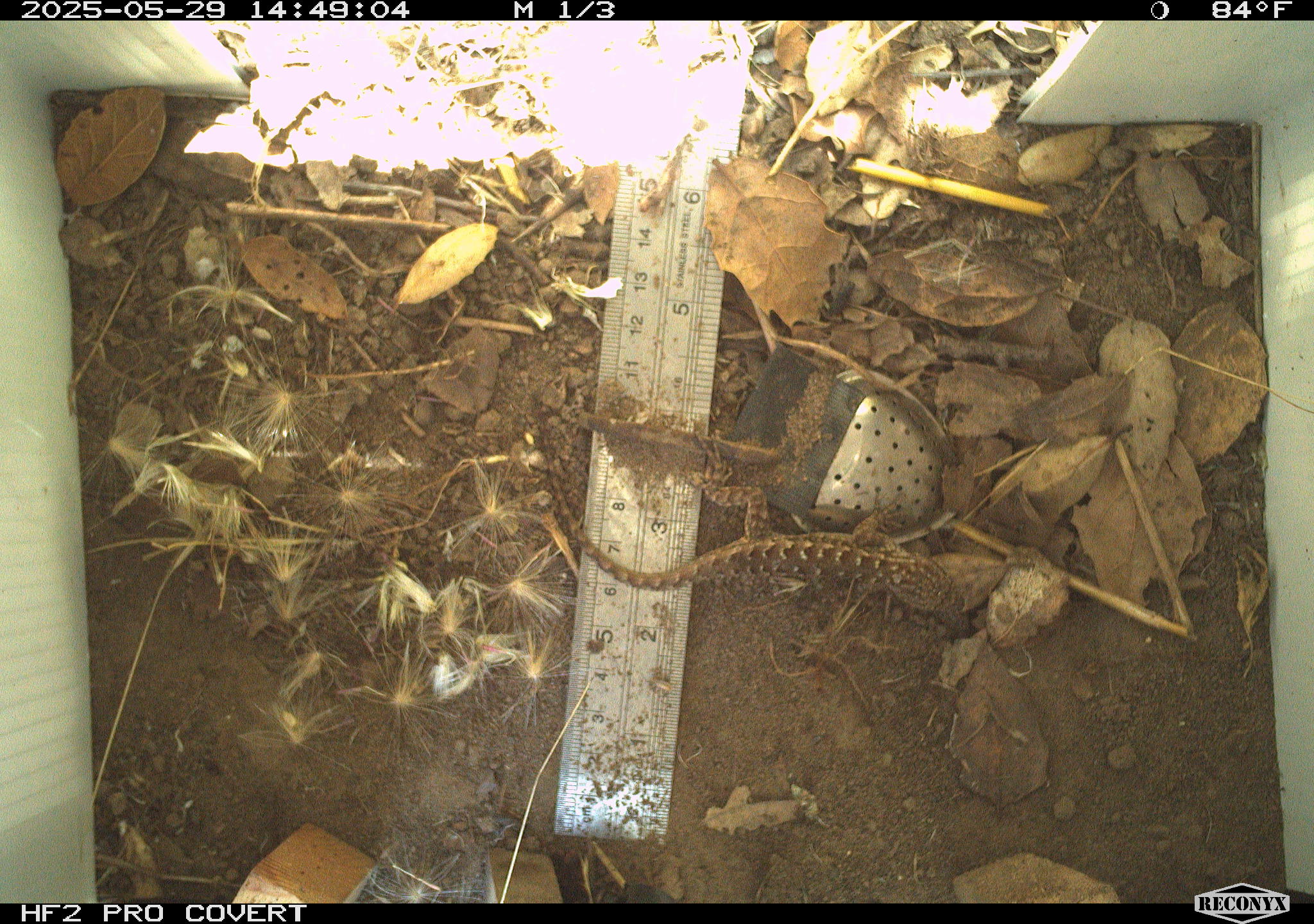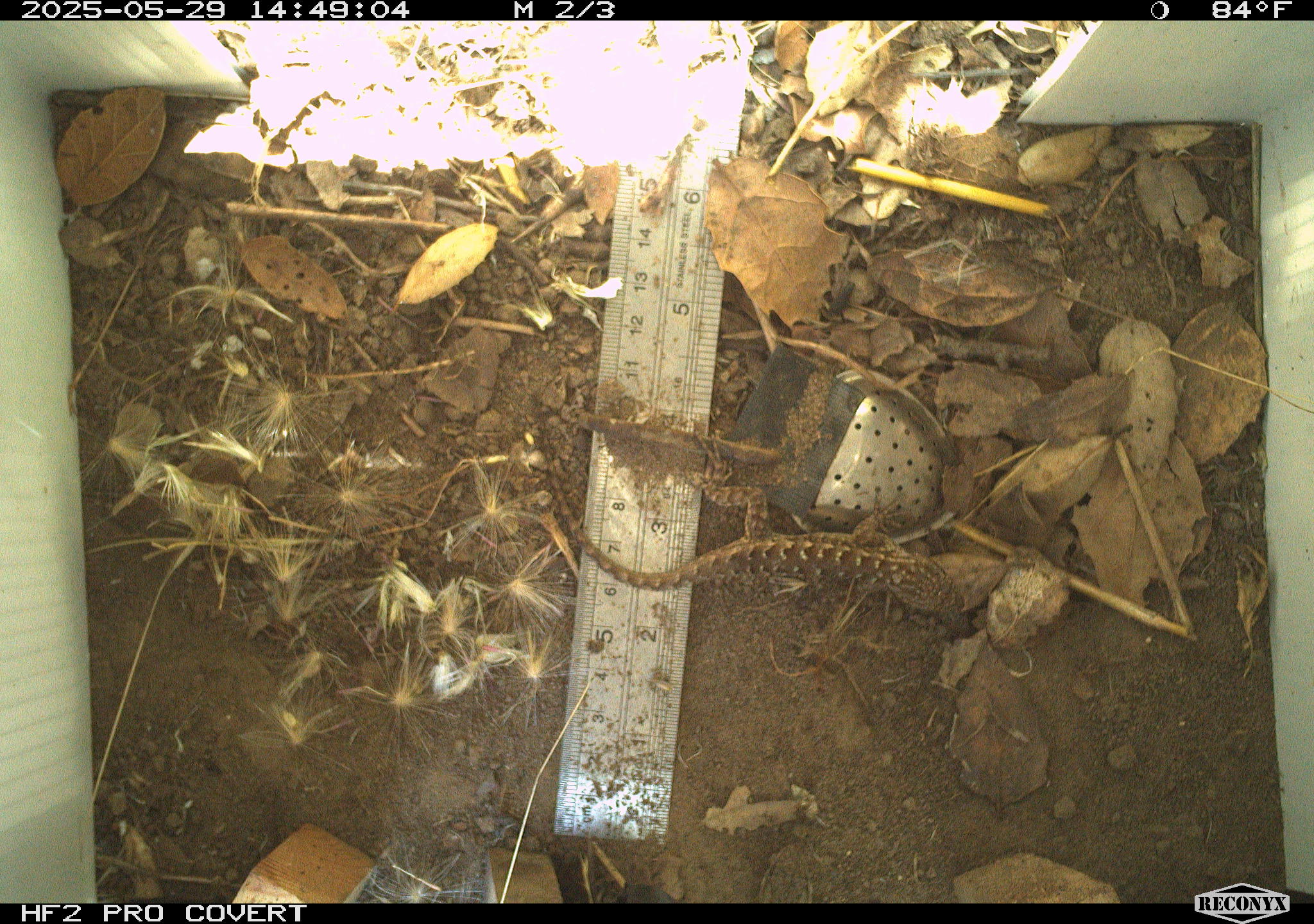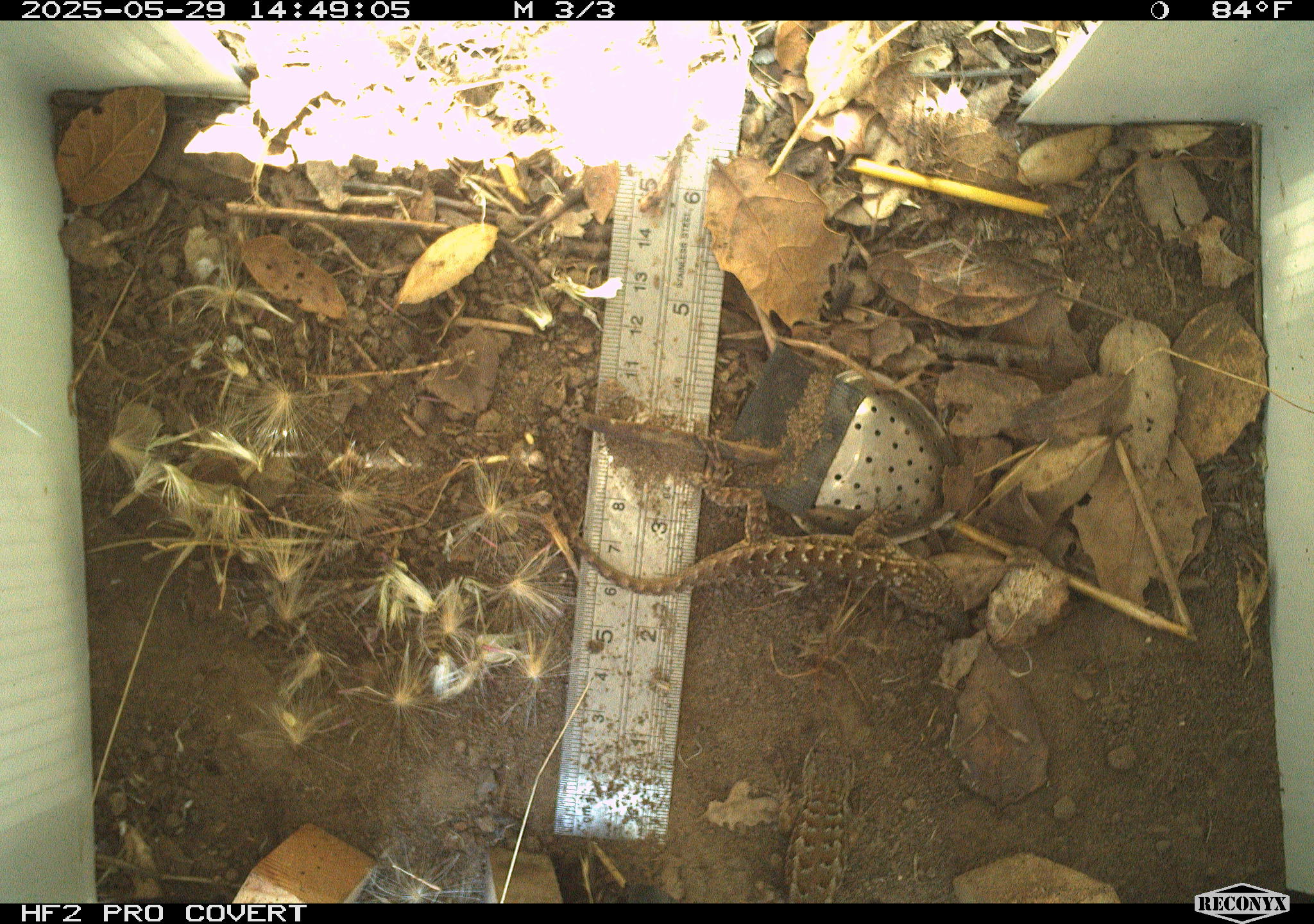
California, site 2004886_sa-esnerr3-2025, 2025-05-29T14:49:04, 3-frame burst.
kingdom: Animalia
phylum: Chordata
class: Reptilia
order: Squamata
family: Phrynosomatidae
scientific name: Phrynosomatidae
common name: north american spiny lizards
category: sceloporus/uta species